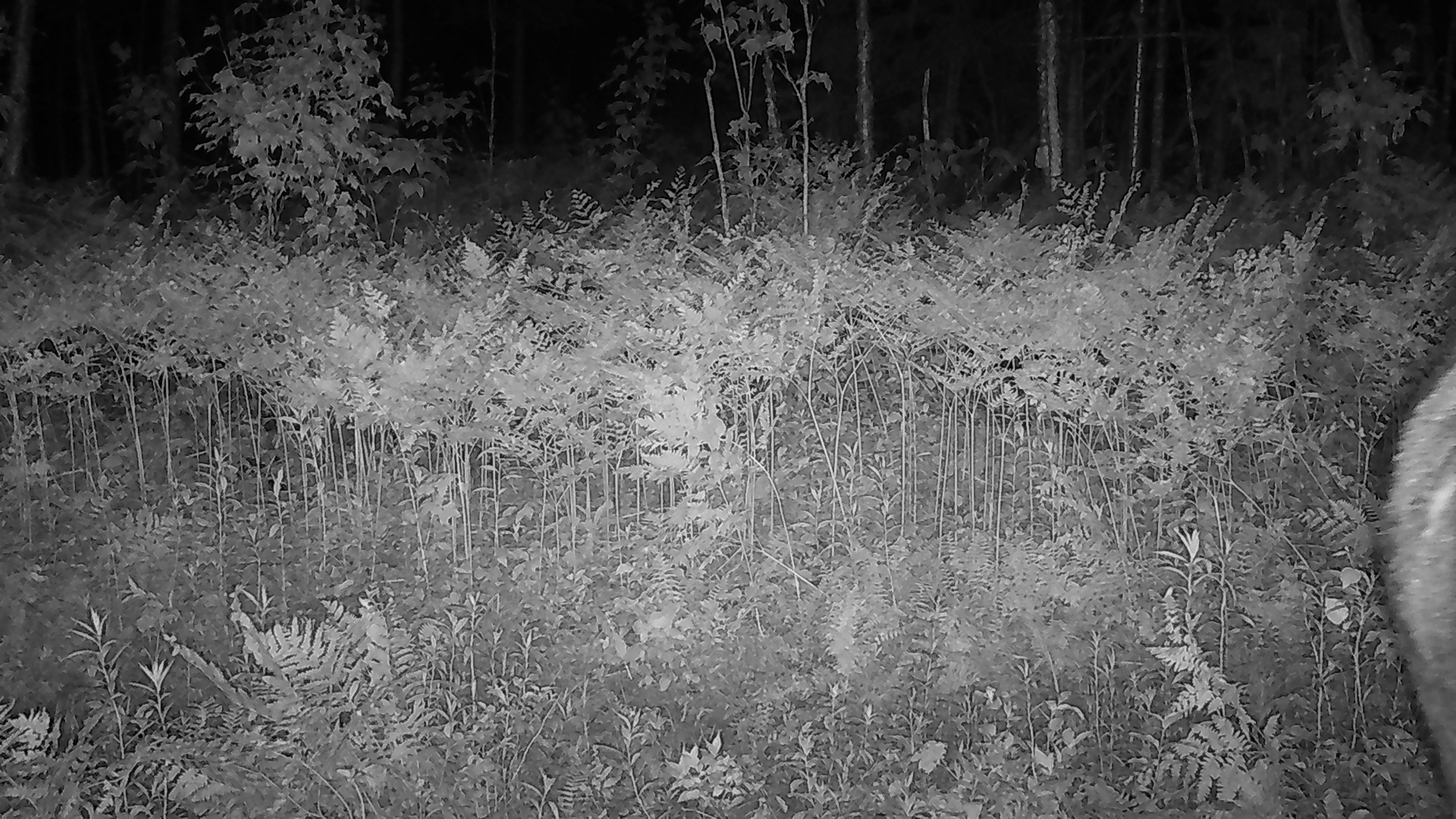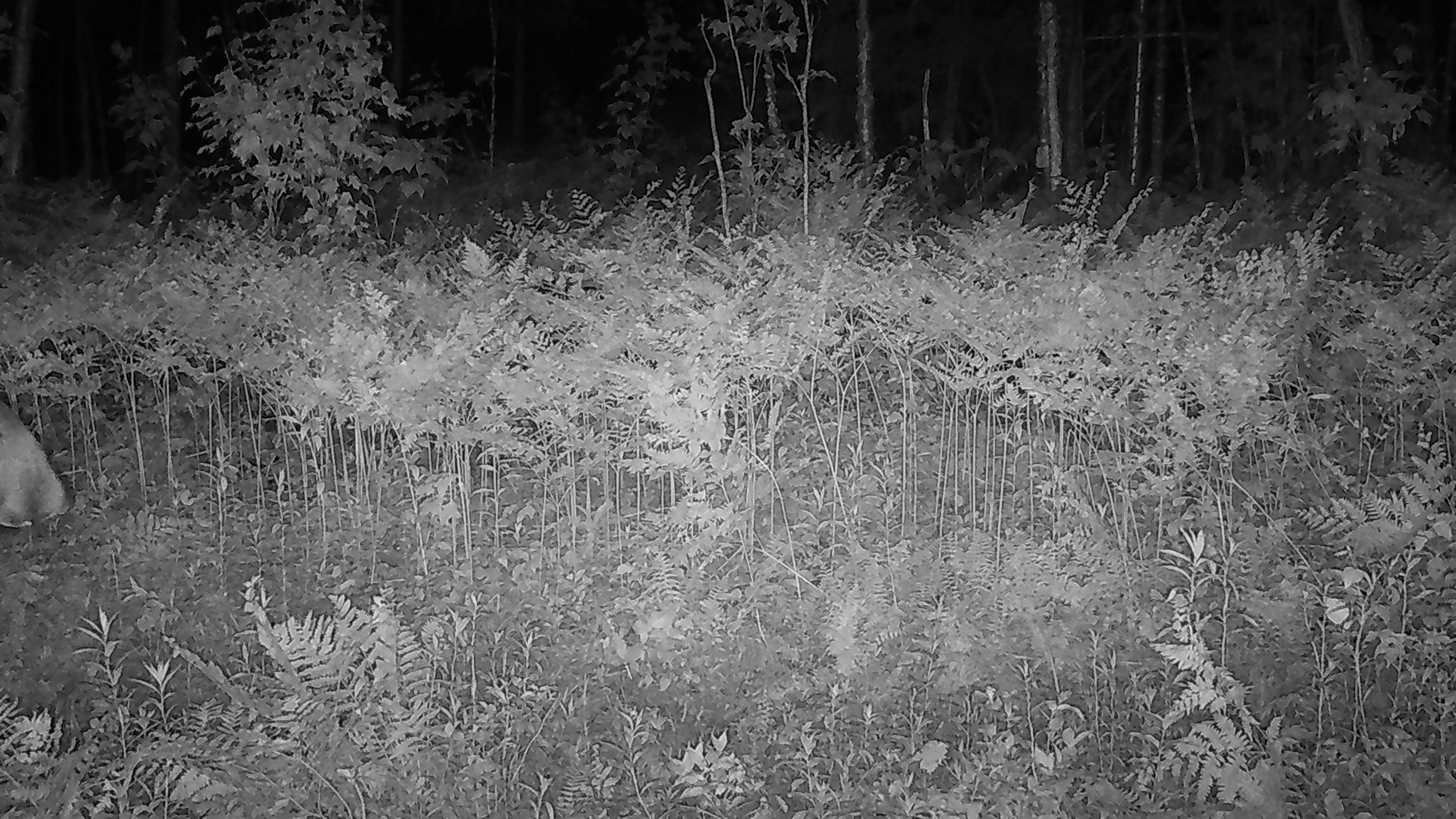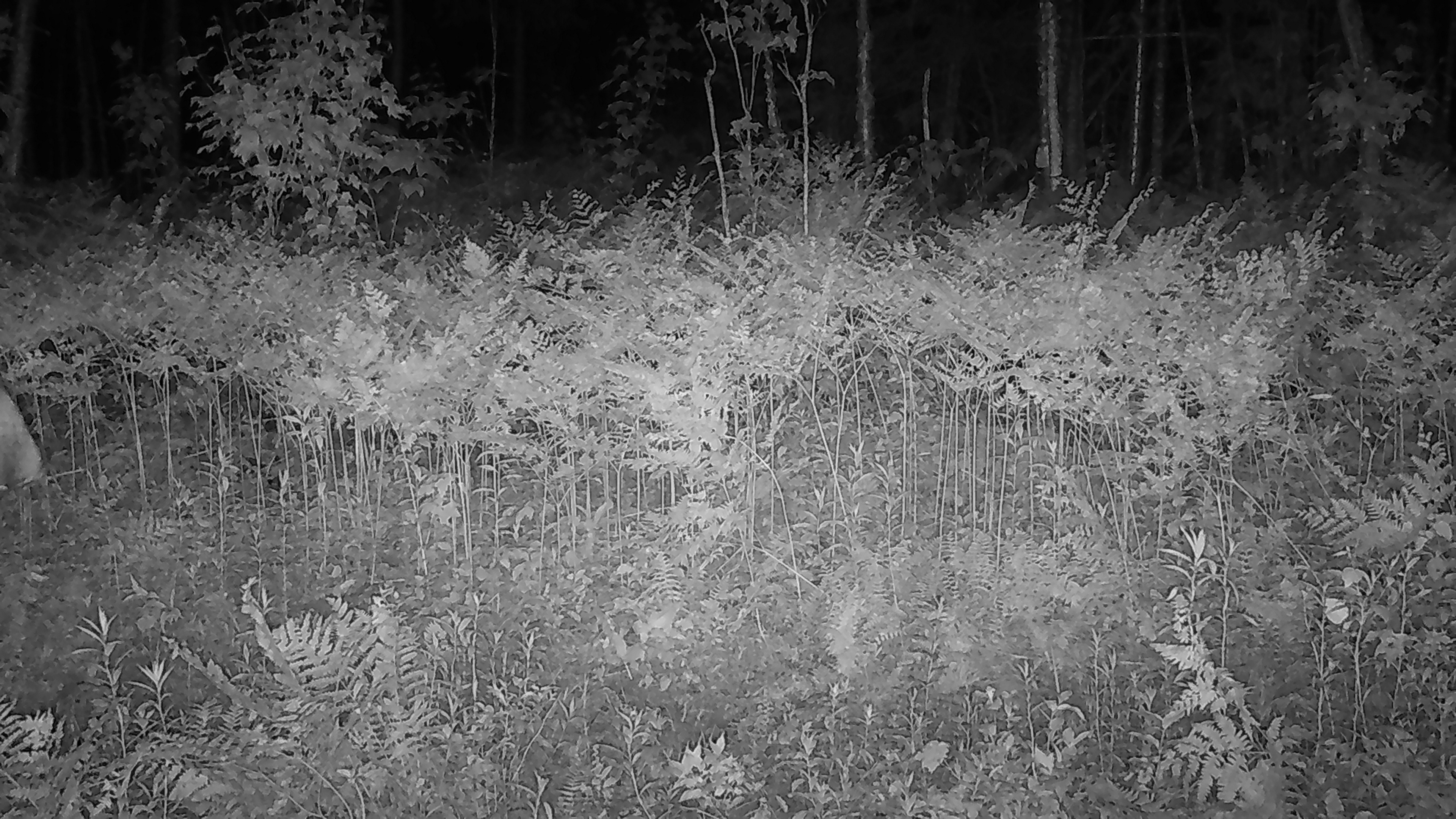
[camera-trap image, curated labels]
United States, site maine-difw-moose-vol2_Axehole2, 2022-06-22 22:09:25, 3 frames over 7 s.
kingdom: Animalia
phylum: Chordata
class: Mammalia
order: Artiodactyla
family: Cervidae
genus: Alces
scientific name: Alces alces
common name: moose